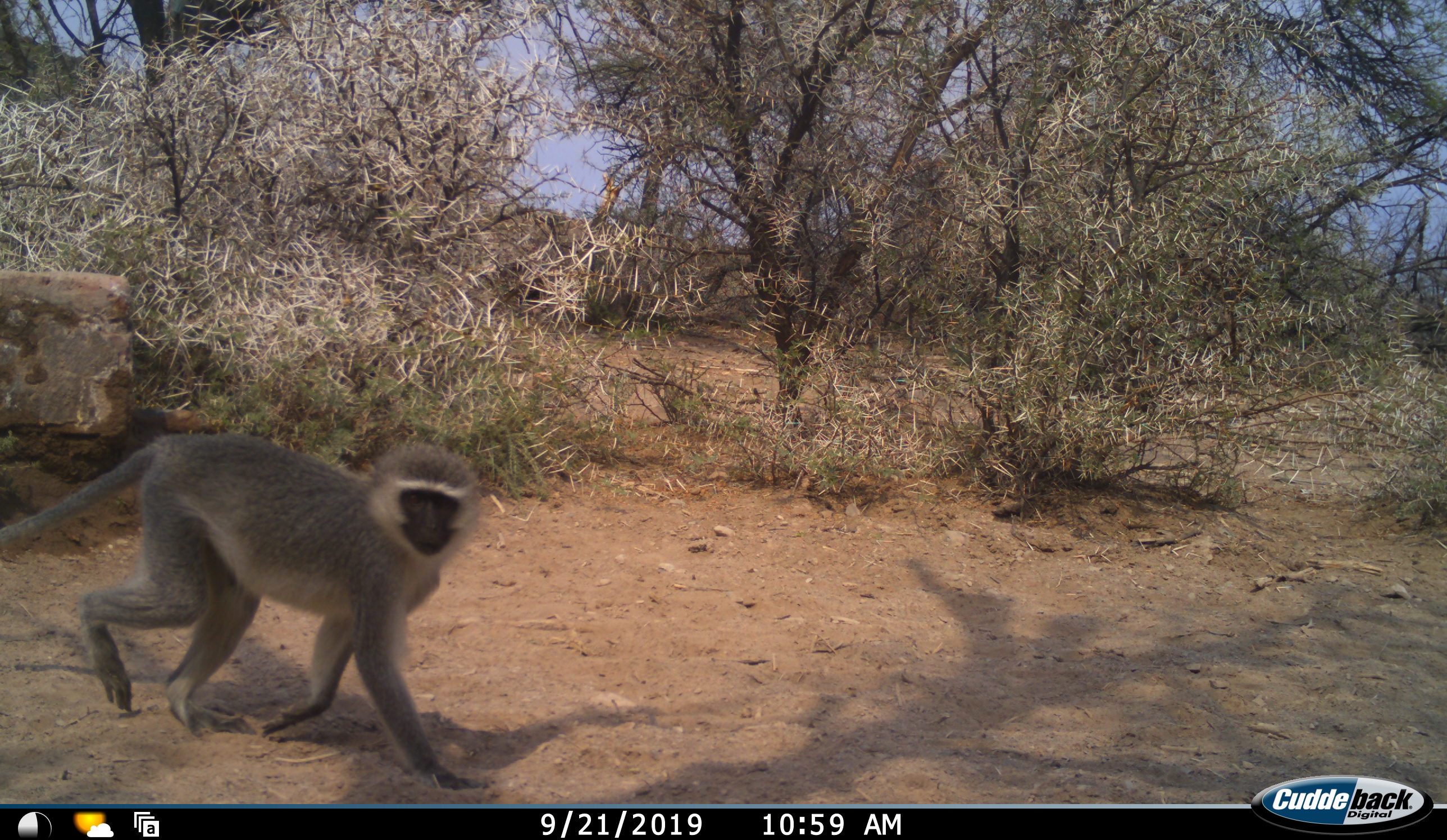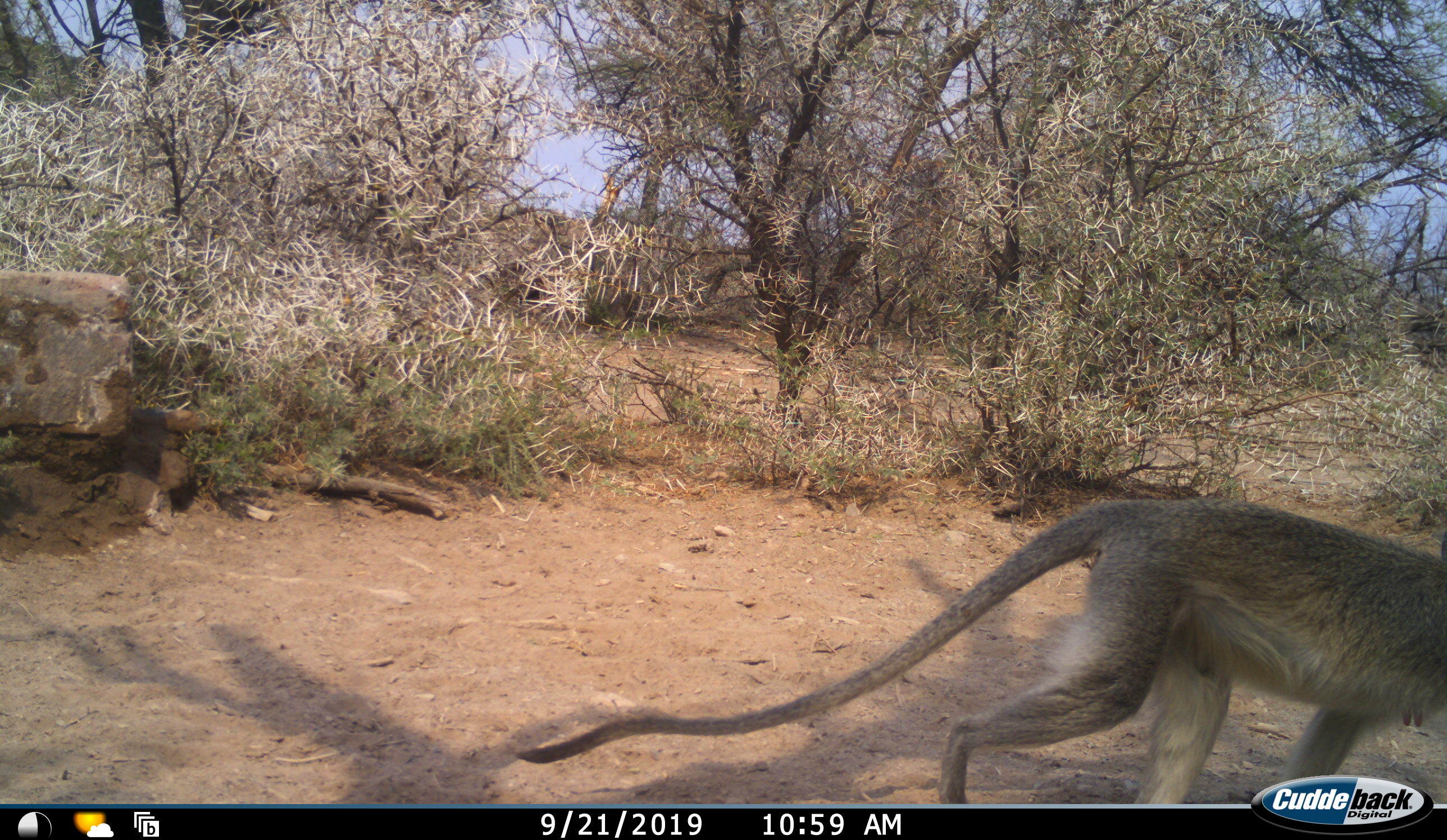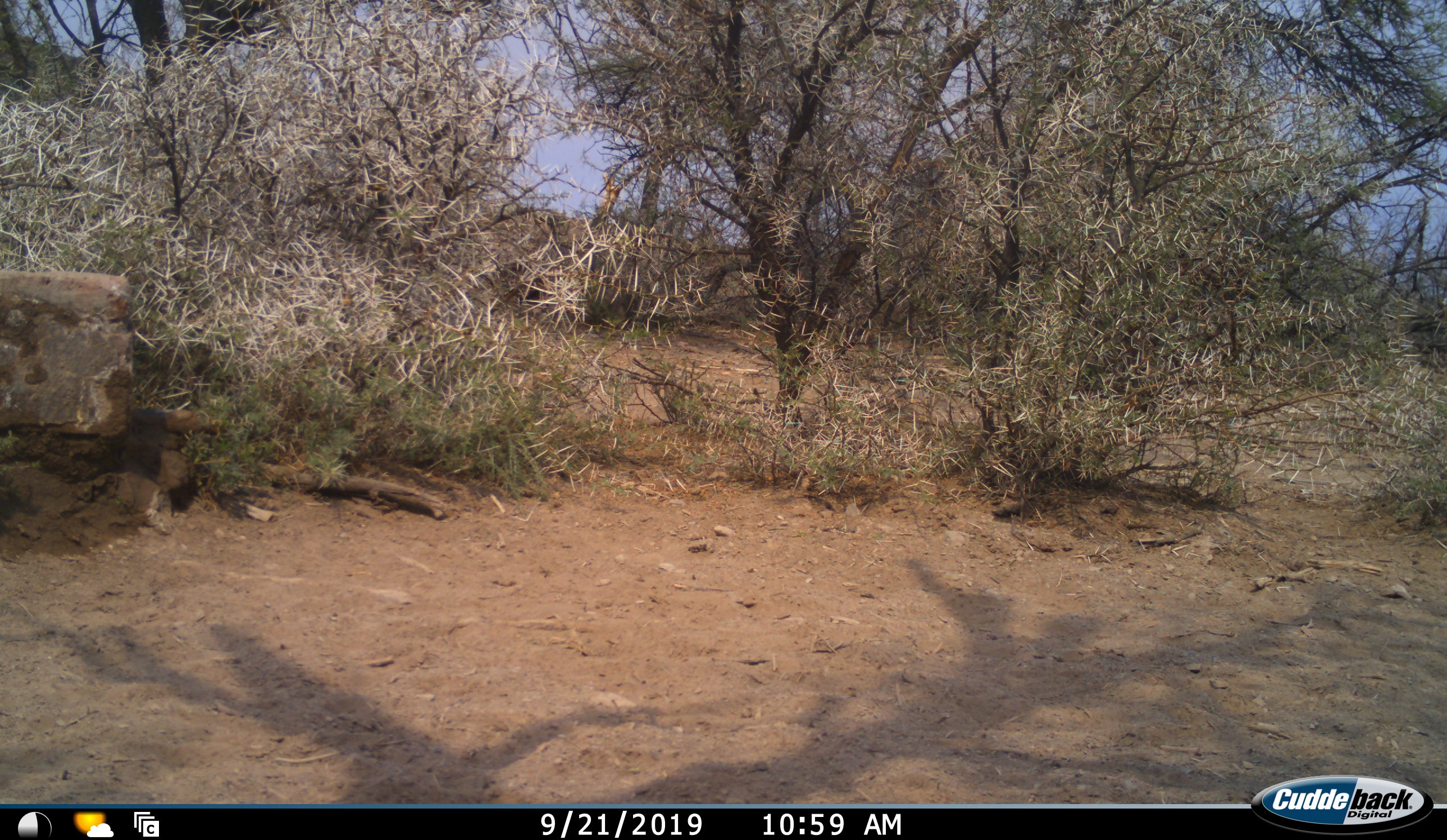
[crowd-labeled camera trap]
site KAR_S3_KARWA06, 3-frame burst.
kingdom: Animalia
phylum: Chordata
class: Mammalia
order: Primates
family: Cercopithecidae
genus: Chlorocebus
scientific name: Chlorocebus pygerythrus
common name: vervet monkey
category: monkeyvervet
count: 1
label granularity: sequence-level